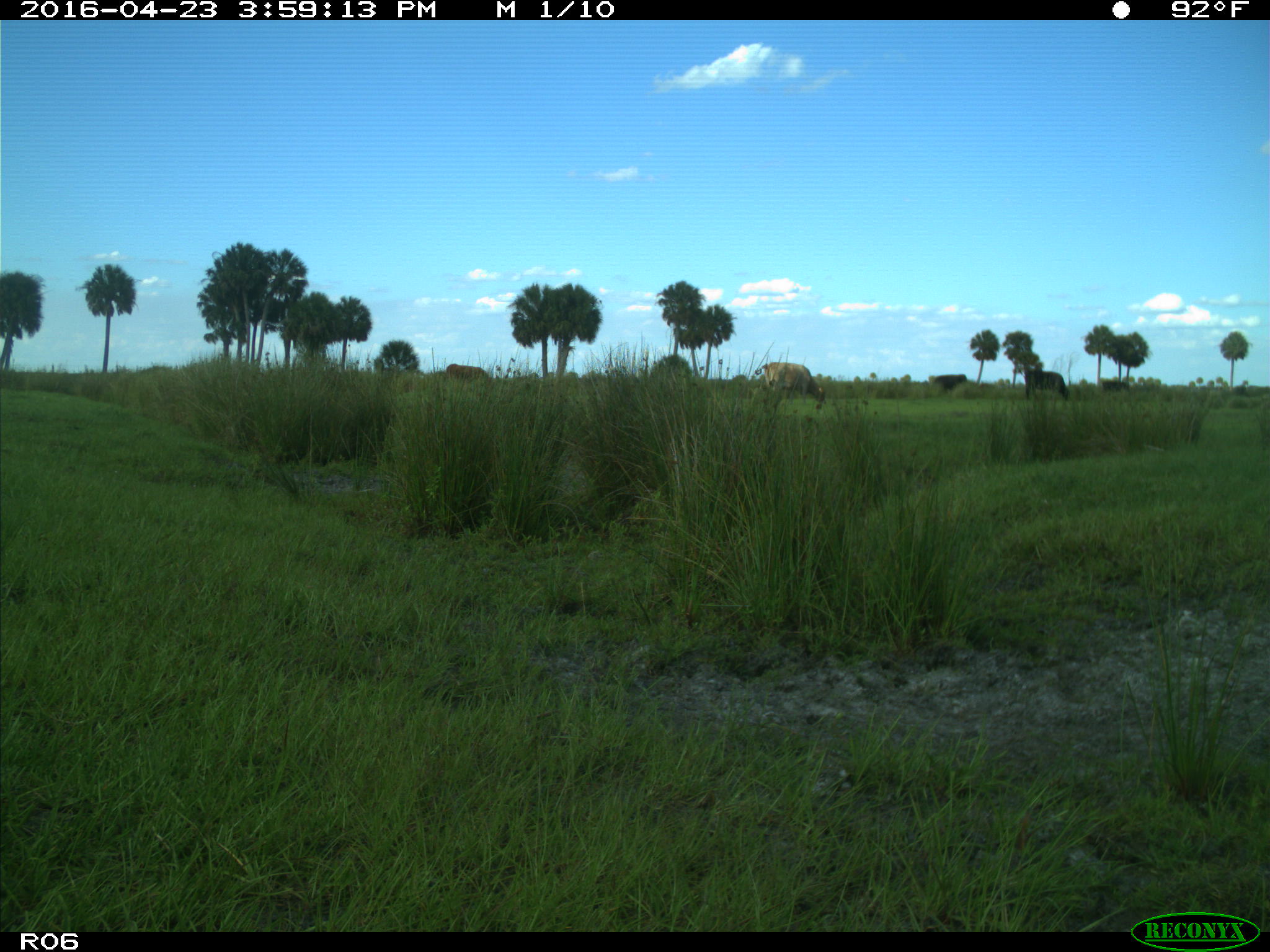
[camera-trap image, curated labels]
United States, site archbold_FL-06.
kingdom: Animalia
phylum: Chordata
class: Mammalia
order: Artiodactyla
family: Bovidae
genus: Bos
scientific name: Bos taurus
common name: domestic cow